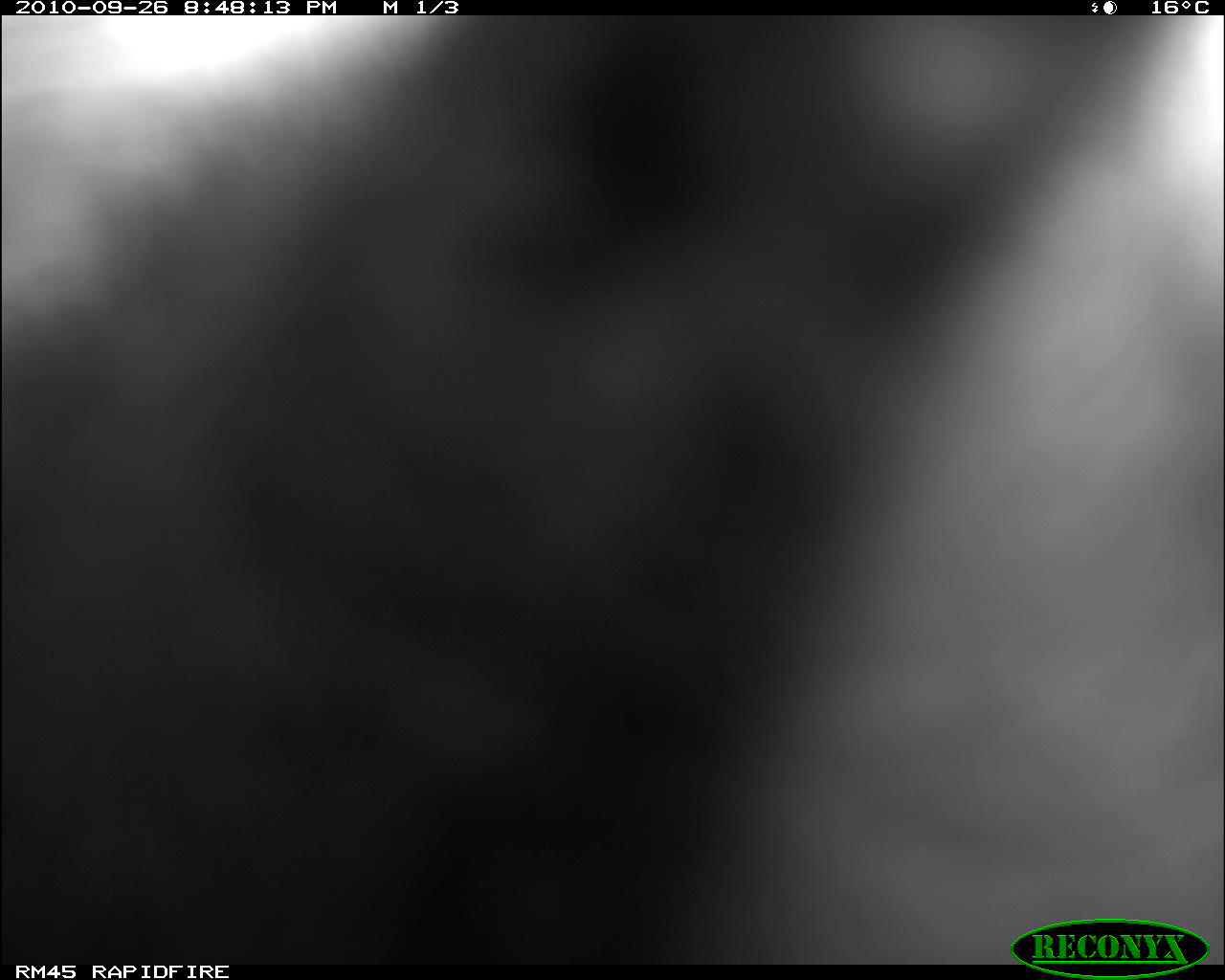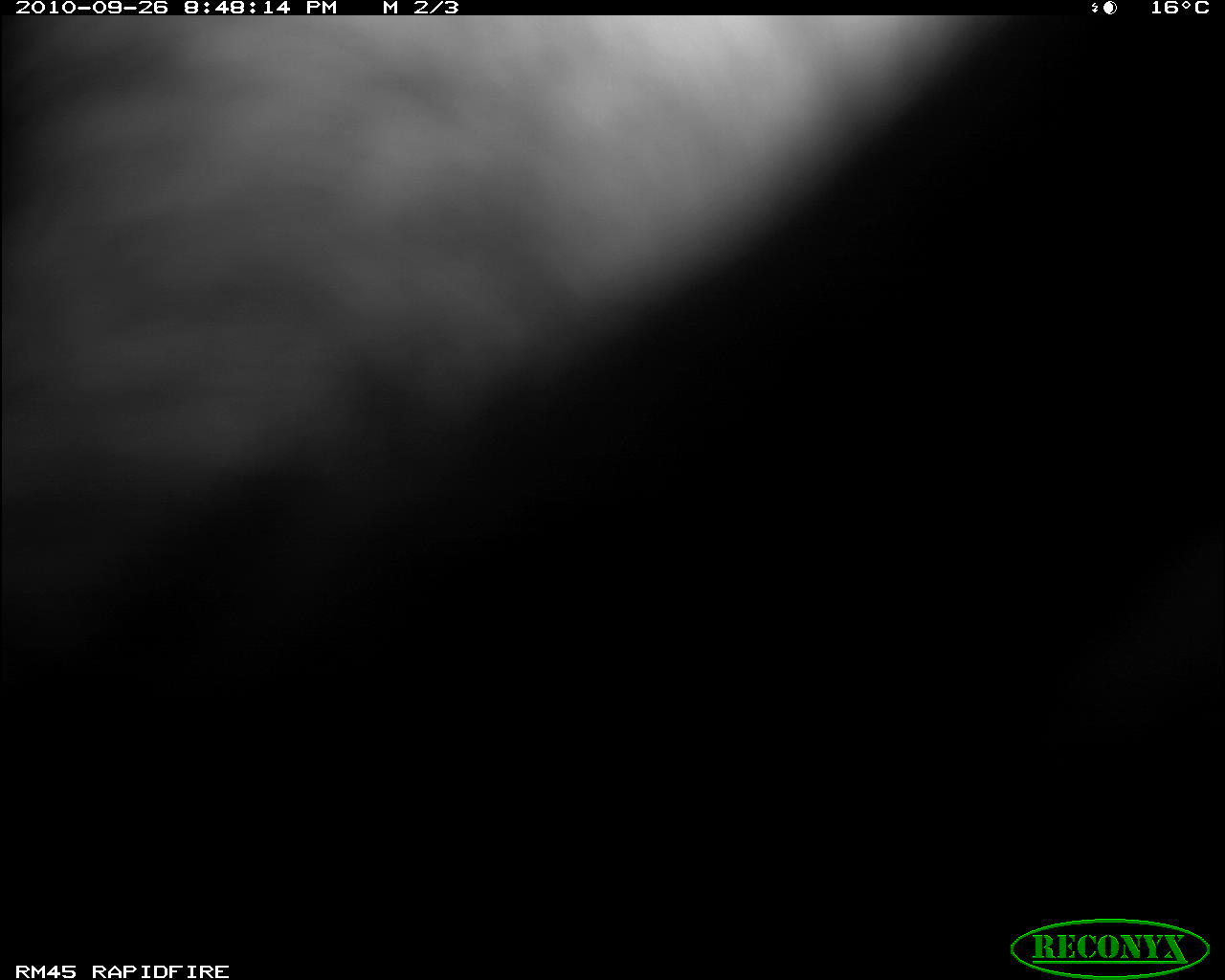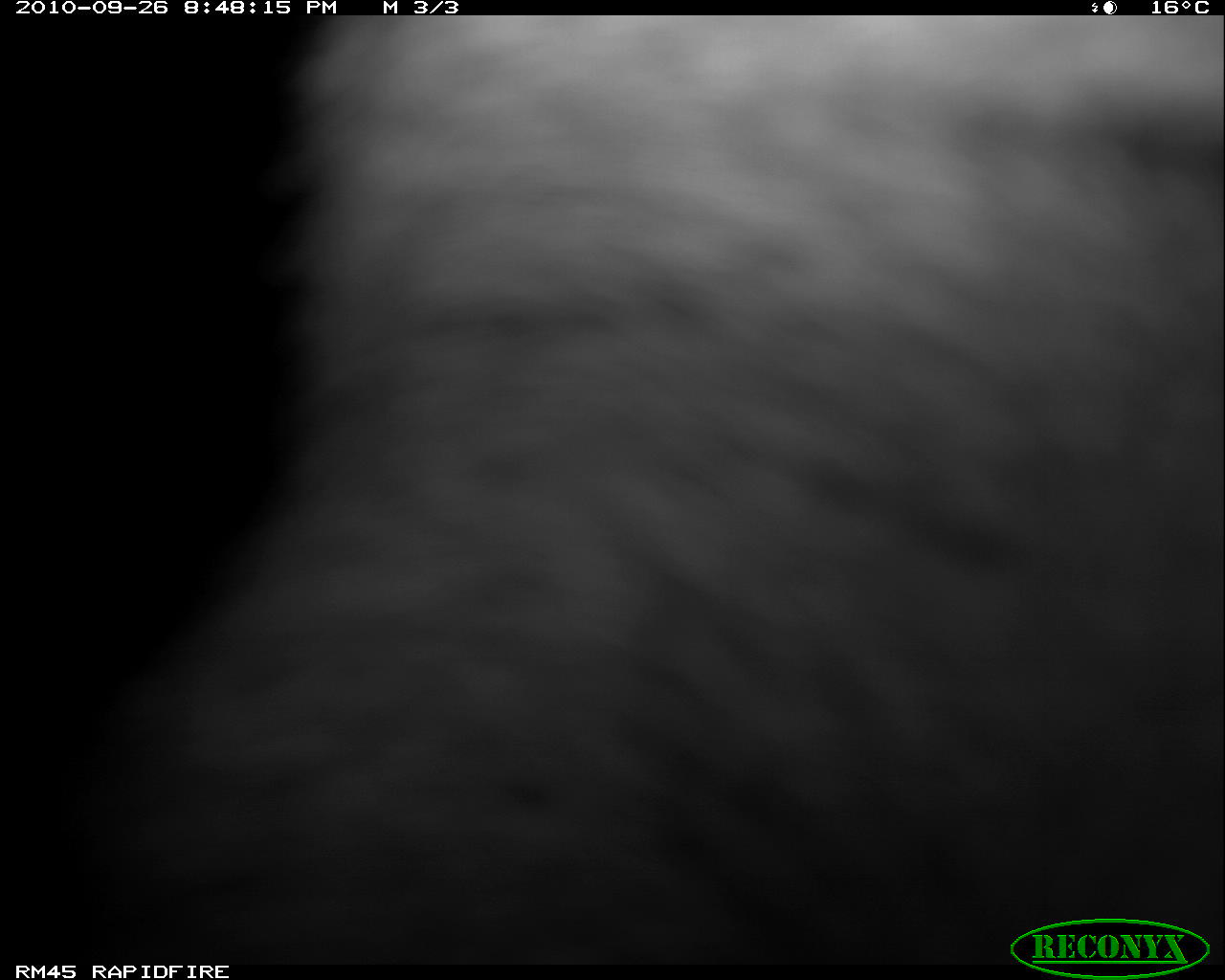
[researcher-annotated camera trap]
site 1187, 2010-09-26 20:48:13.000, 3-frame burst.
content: unidentified animal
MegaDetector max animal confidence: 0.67